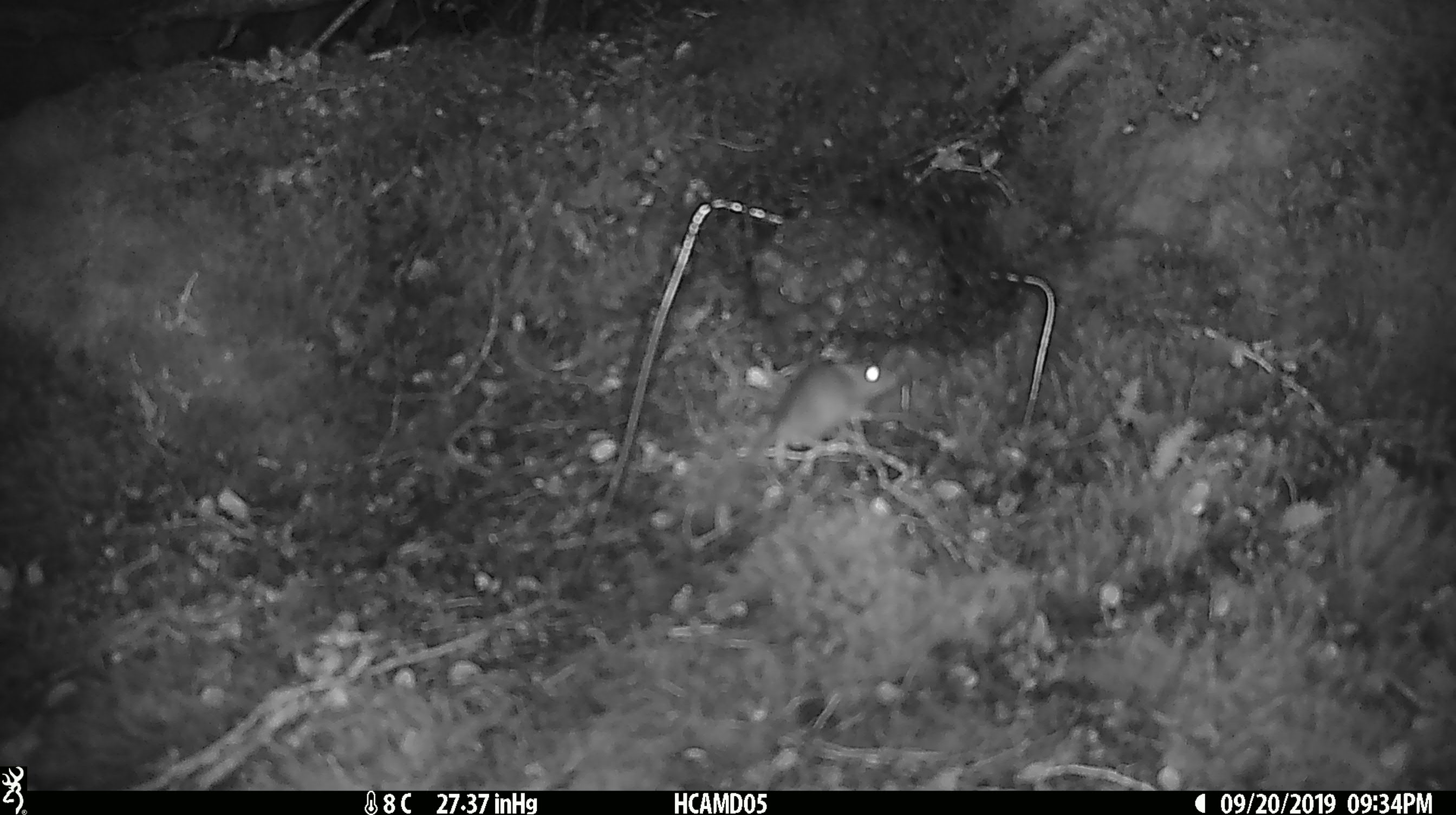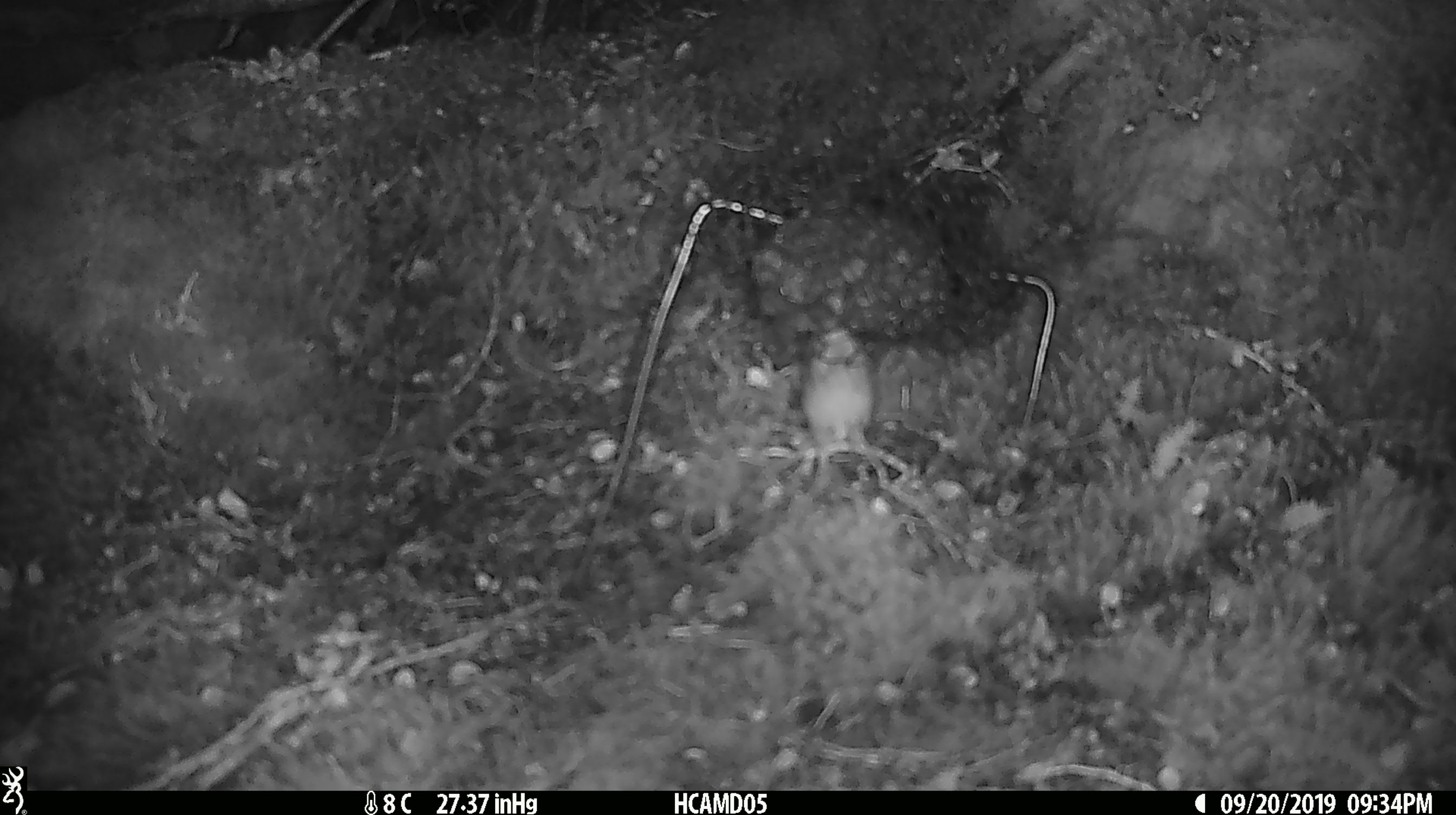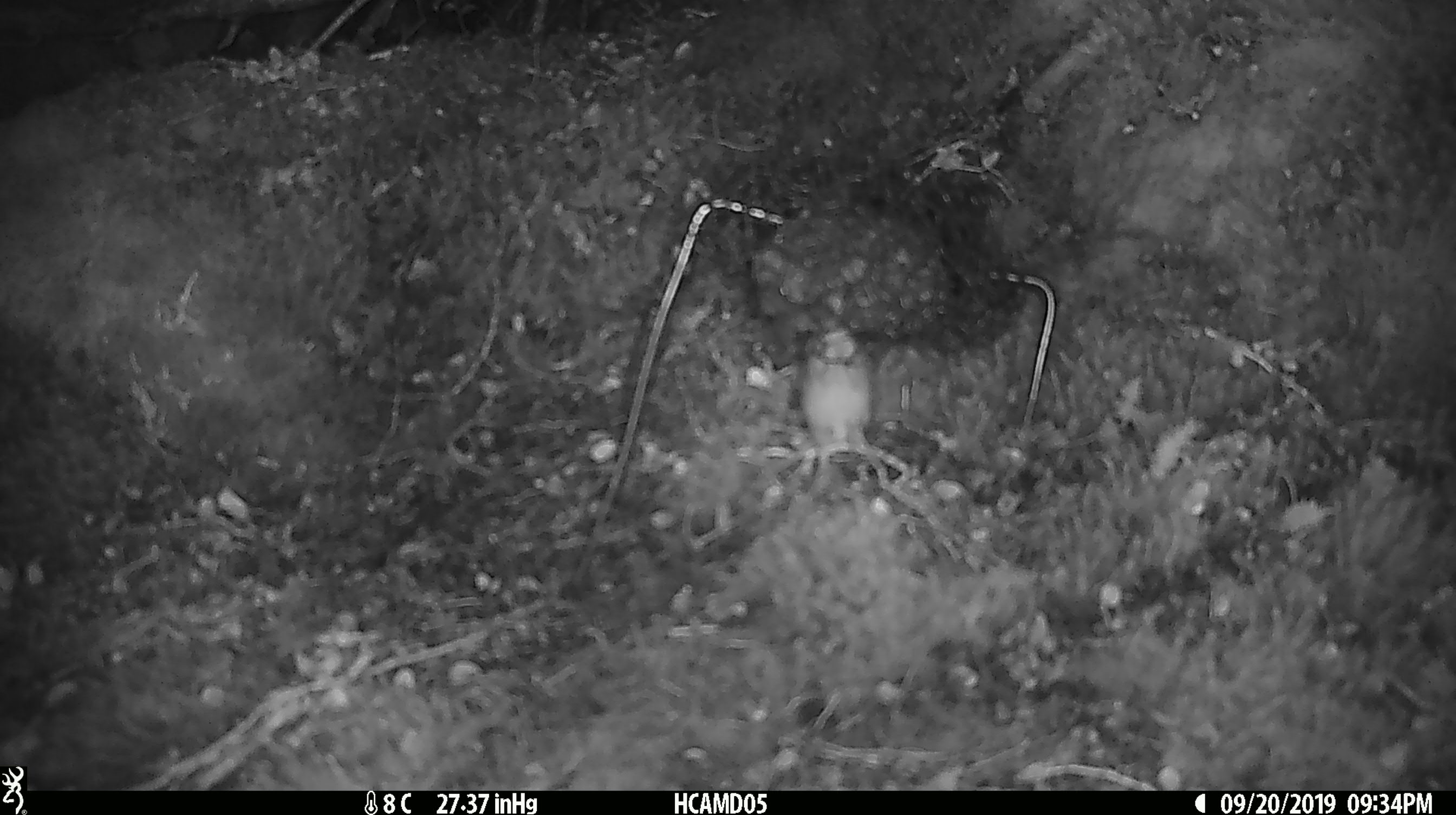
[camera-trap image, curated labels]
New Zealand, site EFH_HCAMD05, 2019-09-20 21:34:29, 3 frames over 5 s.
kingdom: Animalia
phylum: Chordata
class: Mammalia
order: Rodentia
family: Muridae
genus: Mus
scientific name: Mus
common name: mouse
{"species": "mouse (Mus)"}